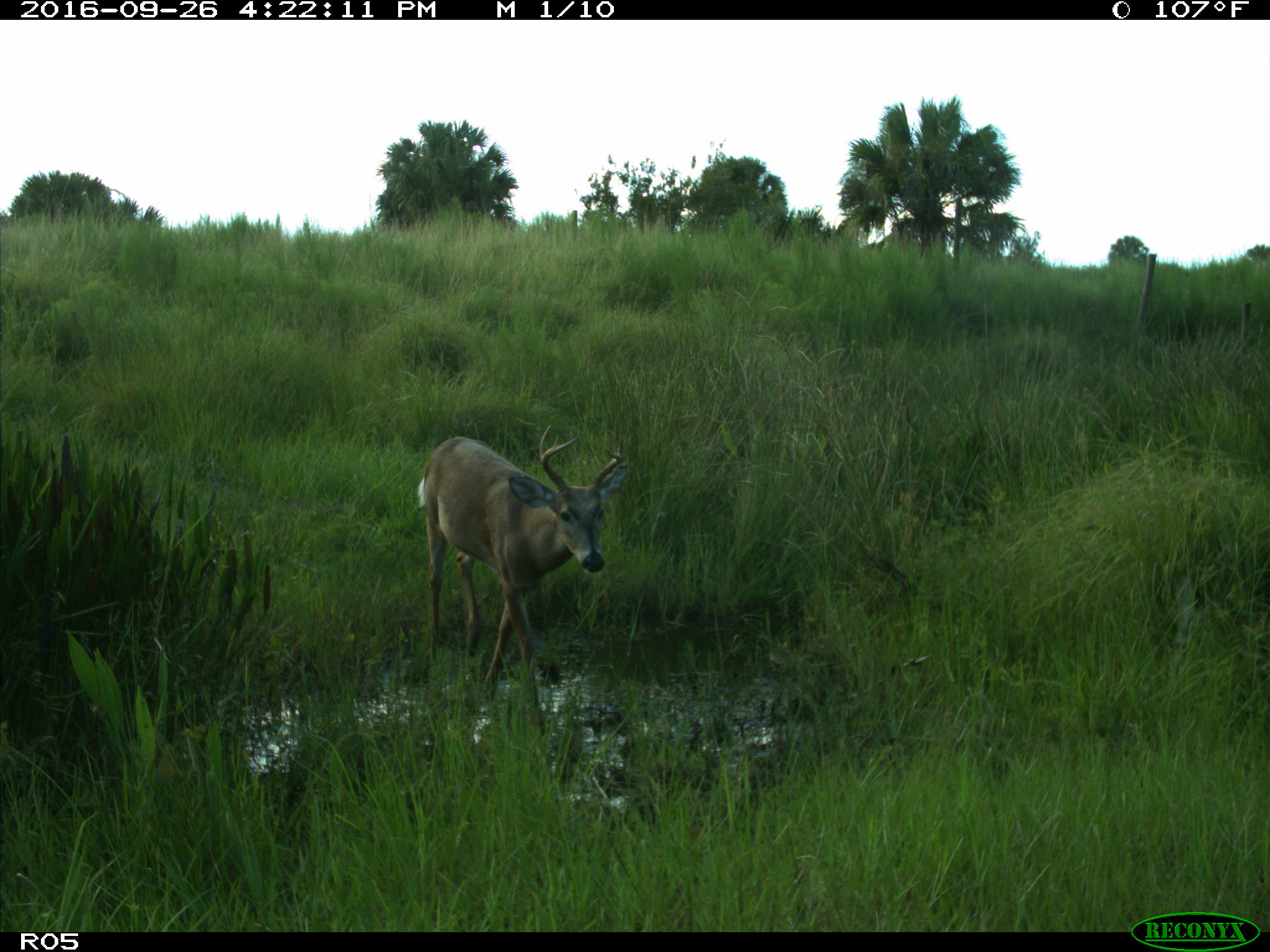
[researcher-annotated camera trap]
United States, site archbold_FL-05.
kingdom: Animalia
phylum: Chordata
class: Mammalia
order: Artiodactyla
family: Cervidae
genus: Odocoileus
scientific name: Odocoileus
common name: deer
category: unidentified deer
Unidentified deer (deer) (Odocoileus).